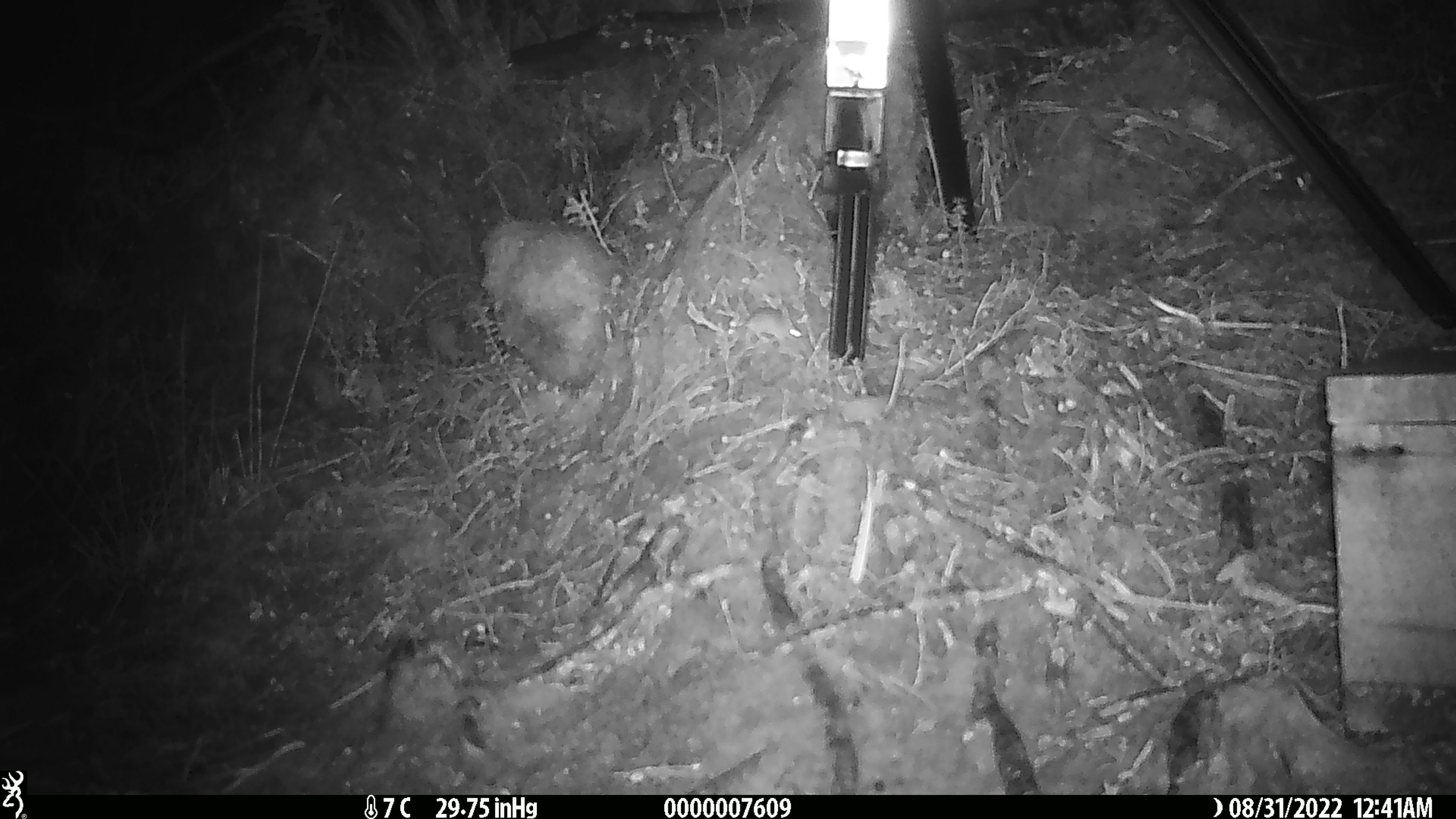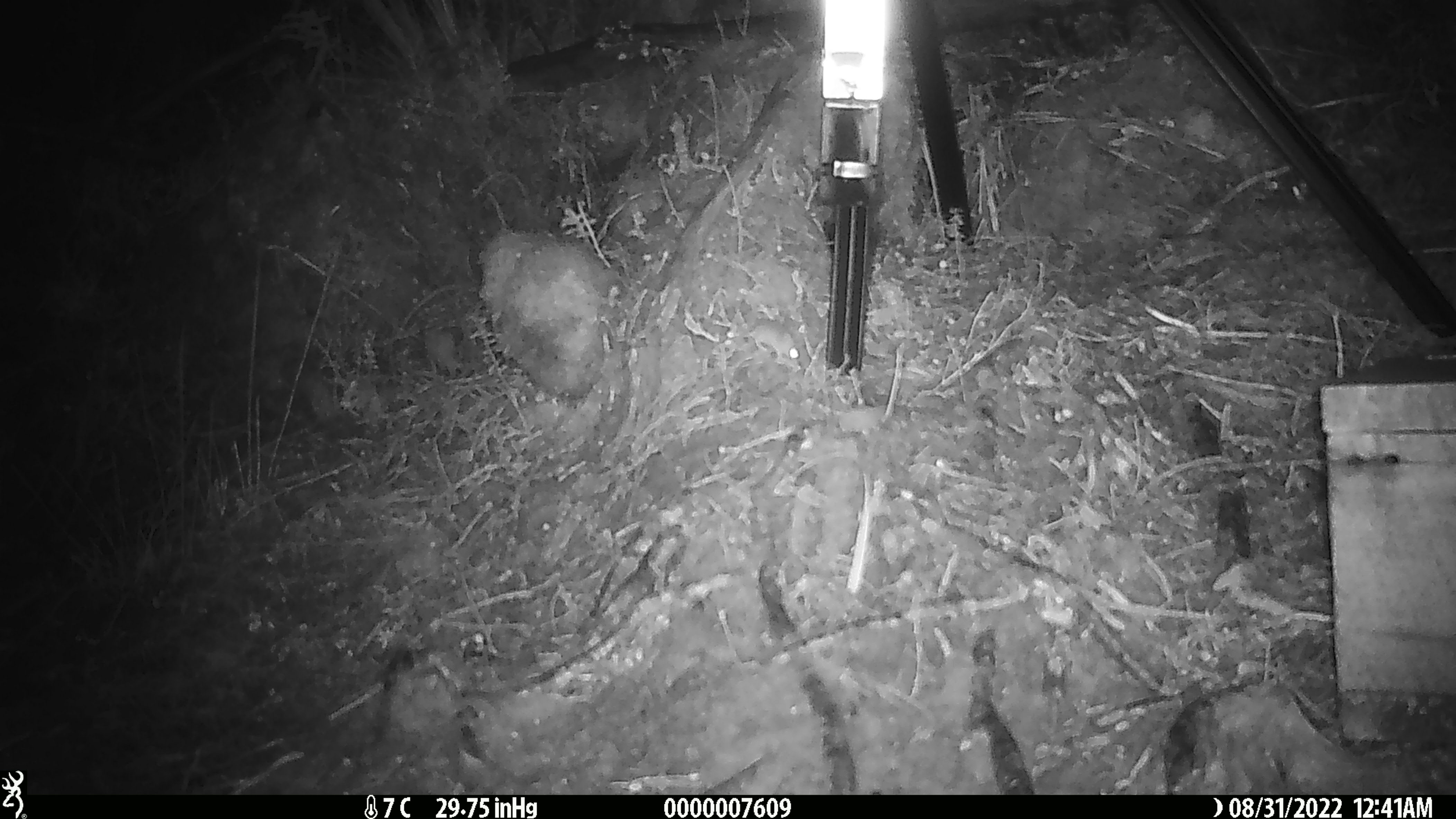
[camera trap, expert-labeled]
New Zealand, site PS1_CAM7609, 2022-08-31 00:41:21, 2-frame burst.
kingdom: Animalia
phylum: Chordata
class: Mammalia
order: Rodentia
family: Muridae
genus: Mus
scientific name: Mus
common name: mouse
Mouse (Mus).